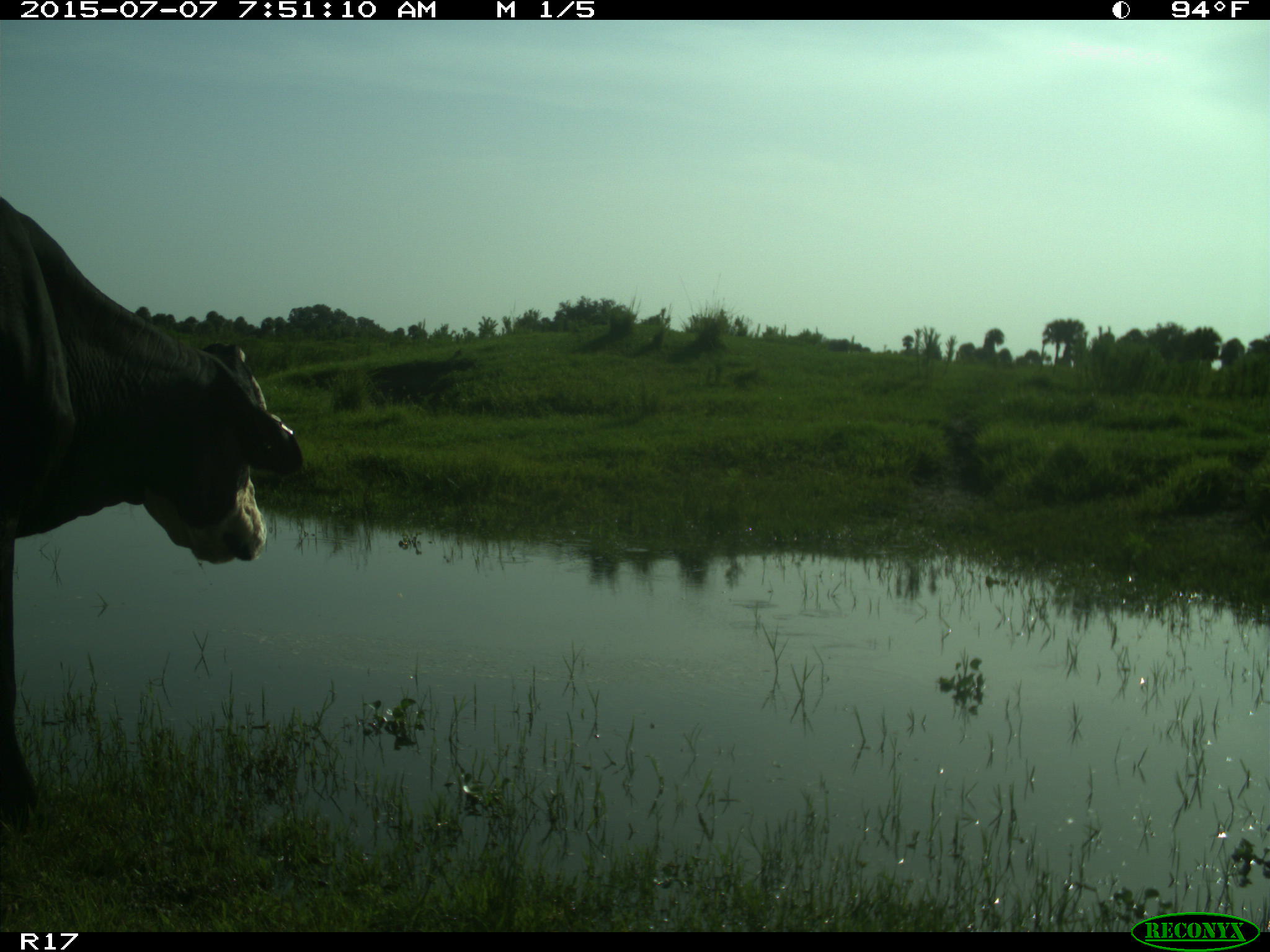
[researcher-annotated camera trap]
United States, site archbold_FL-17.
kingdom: Animalia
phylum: Chordata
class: Mammalia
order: Artiodactyla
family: Bovidae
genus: Bos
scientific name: Bos taurus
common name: domestic cow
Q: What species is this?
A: Bos taurus (domestic cow).